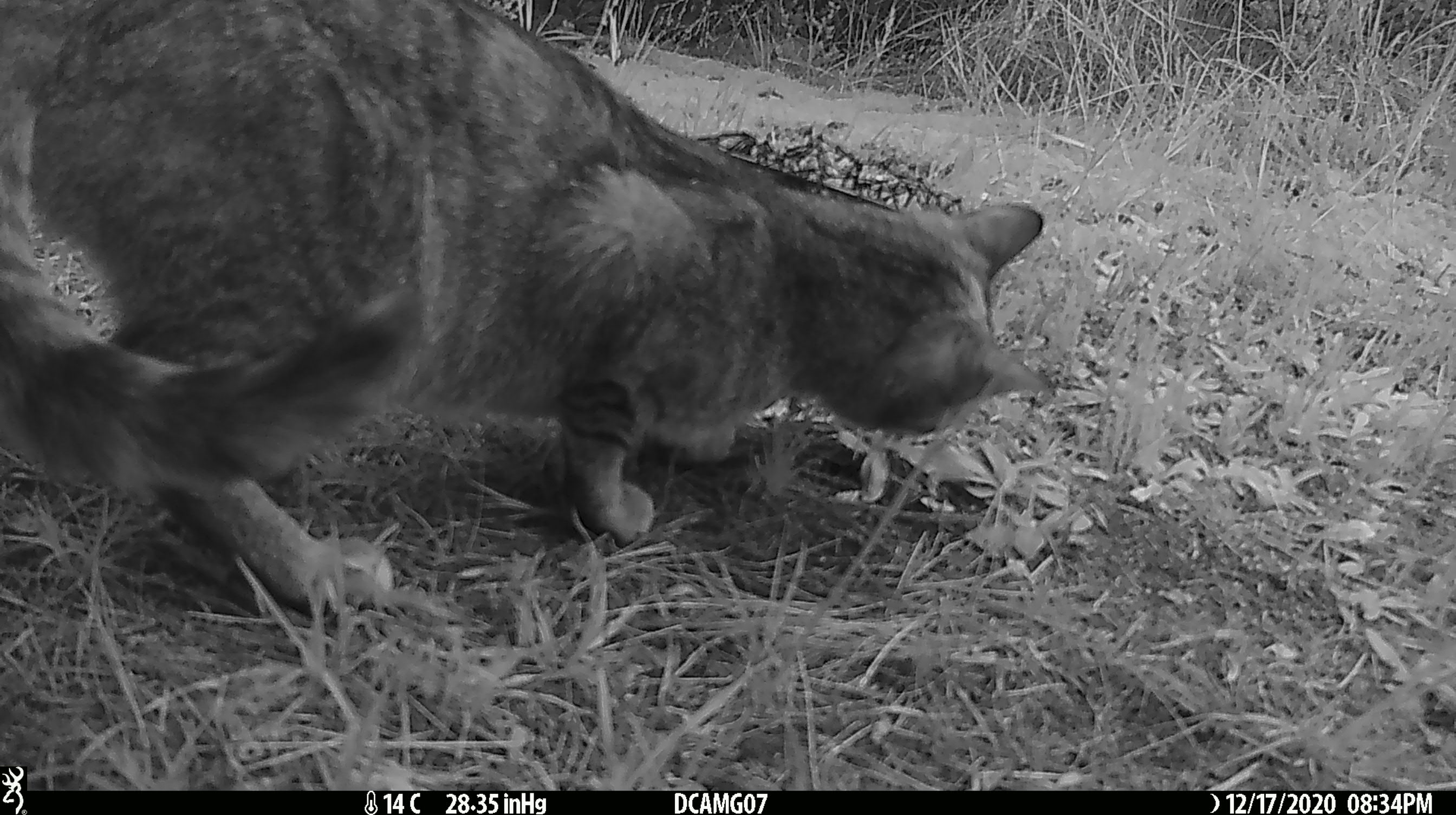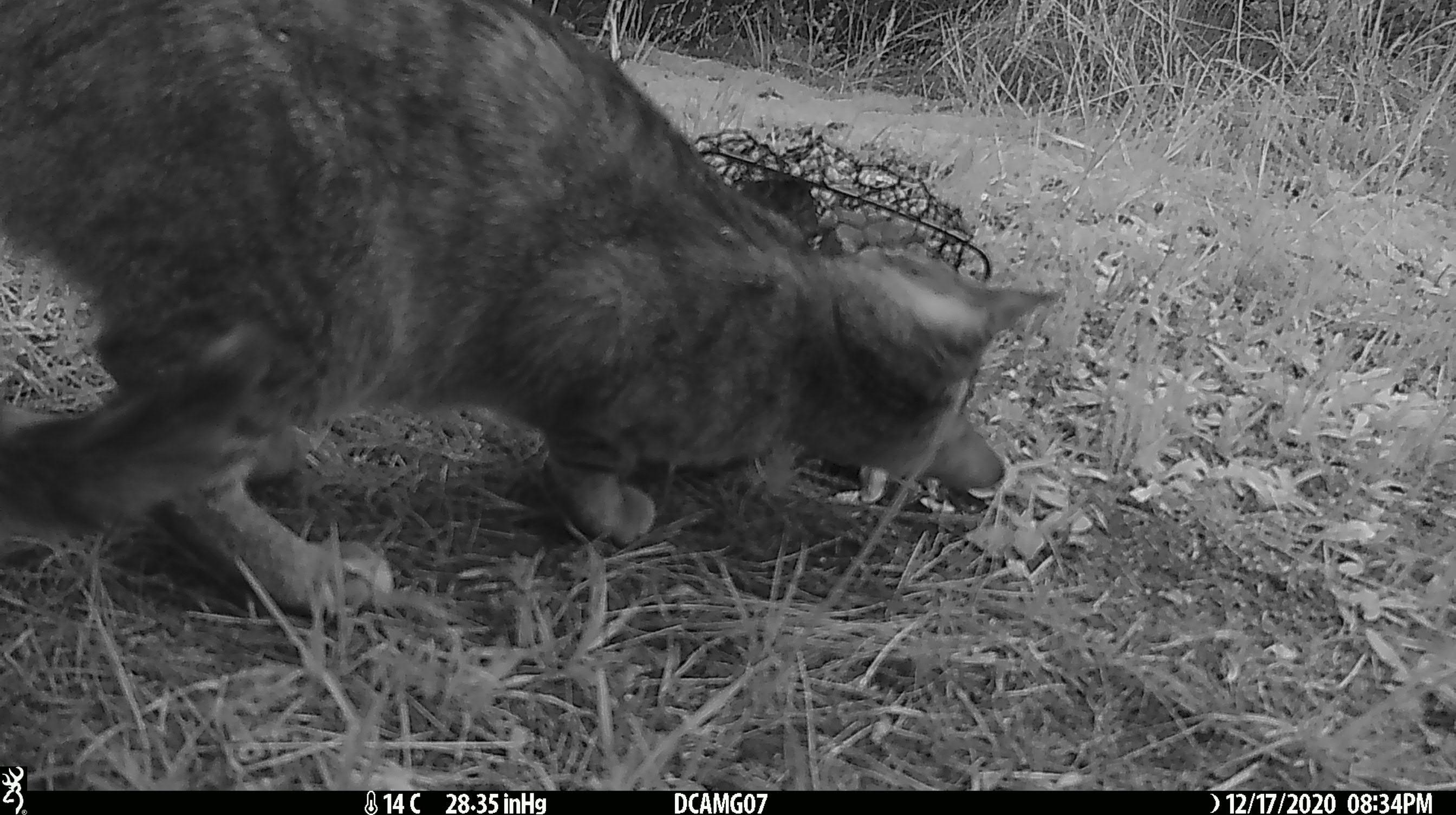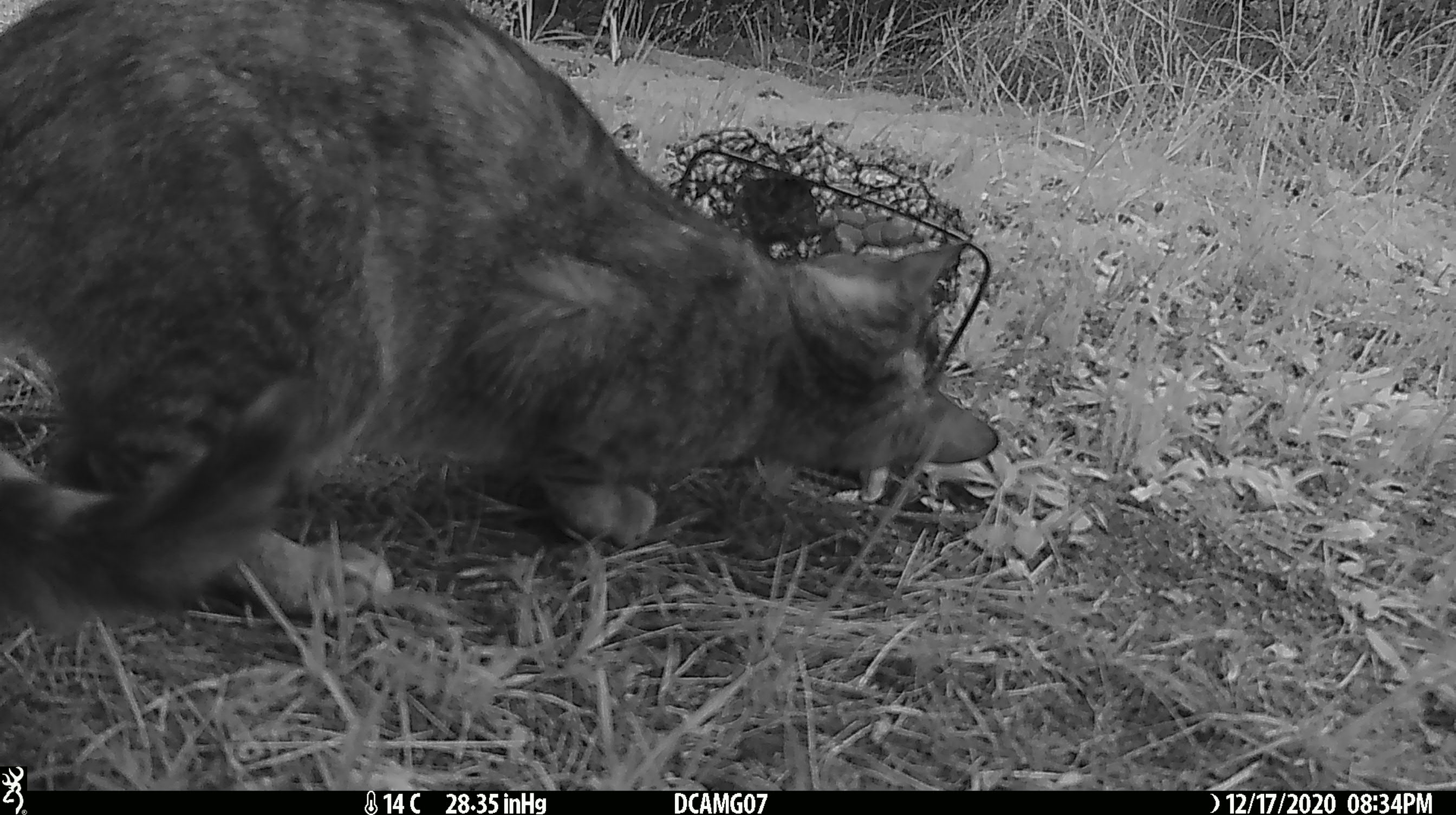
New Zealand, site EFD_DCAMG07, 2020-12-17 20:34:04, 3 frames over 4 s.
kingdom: Animalia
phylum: Chordata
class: Mammalia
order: Carnivora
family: Felidae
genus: Felis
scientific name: Felis catus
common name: domestic cat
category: cat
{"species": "cat (domestic cat) (Felis catus)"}